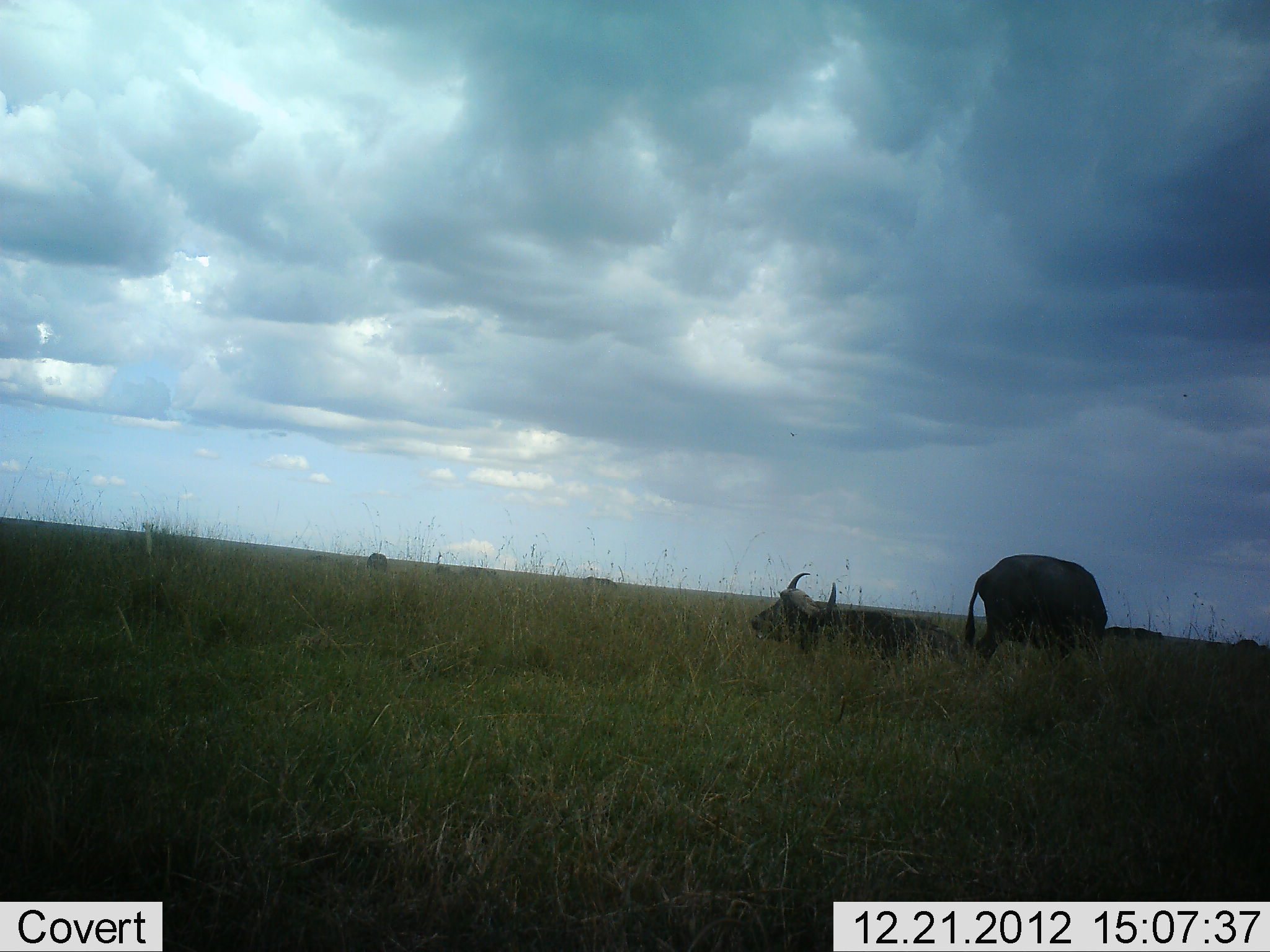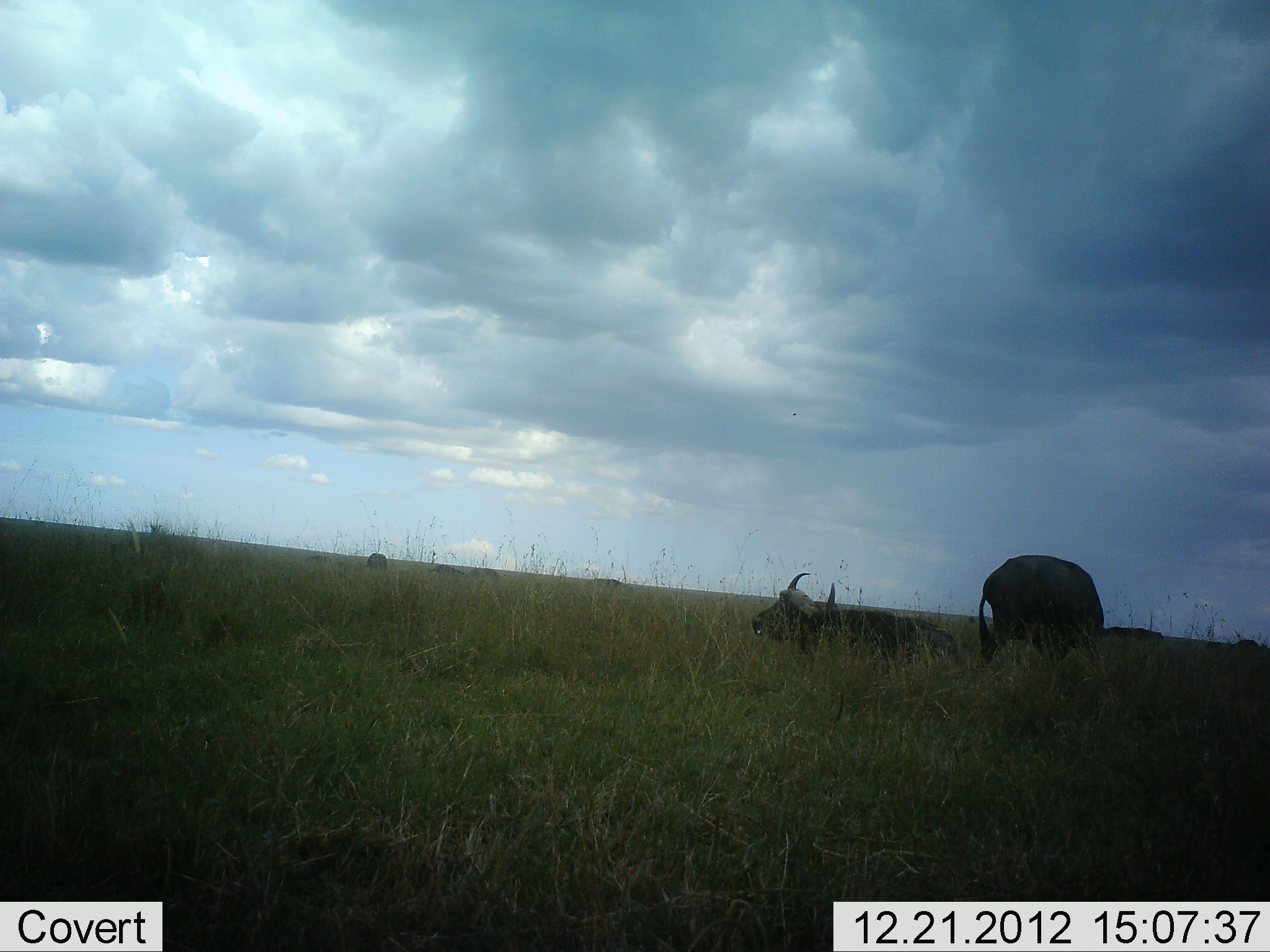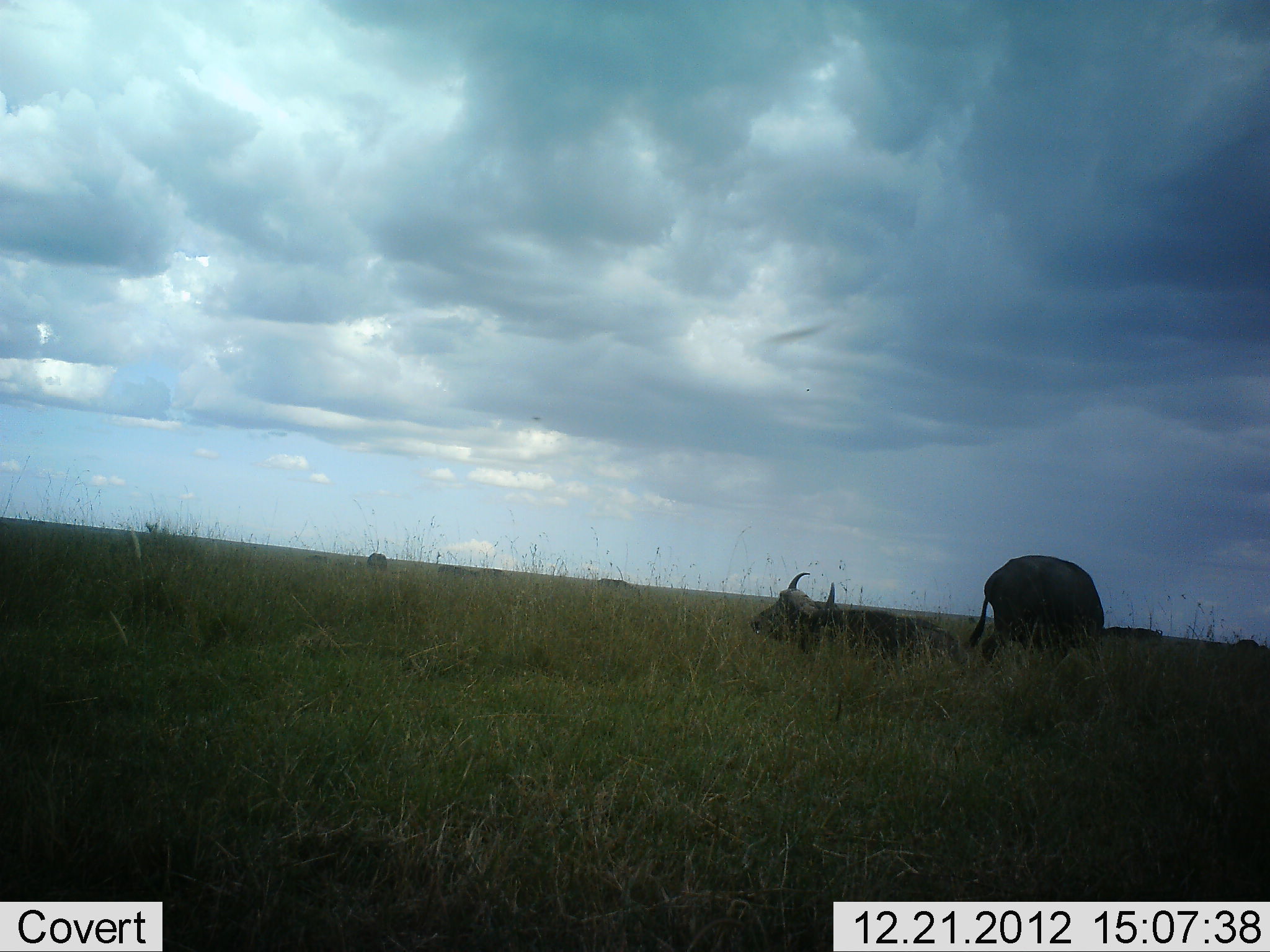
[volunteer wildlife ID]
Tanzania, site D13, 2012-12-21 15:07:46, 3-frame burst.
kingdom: Animalia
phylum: Chordata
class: Mammalia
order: Artiodactyla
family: Bovidae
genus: Syncerus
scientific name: Syncerus caffer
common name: cape buffalo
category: buffalo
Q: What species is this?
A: Buffalo (cape buffalo) (Syncerus caffer).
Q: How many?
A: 2.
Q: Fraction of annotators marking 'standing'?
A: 50%.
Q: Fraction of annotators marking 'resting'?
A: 97%.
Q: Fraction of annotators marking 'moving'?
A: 6%.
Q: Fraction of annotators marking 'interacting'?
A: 0%.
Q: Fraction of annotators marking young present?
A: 3%.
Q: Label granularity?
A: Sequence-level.